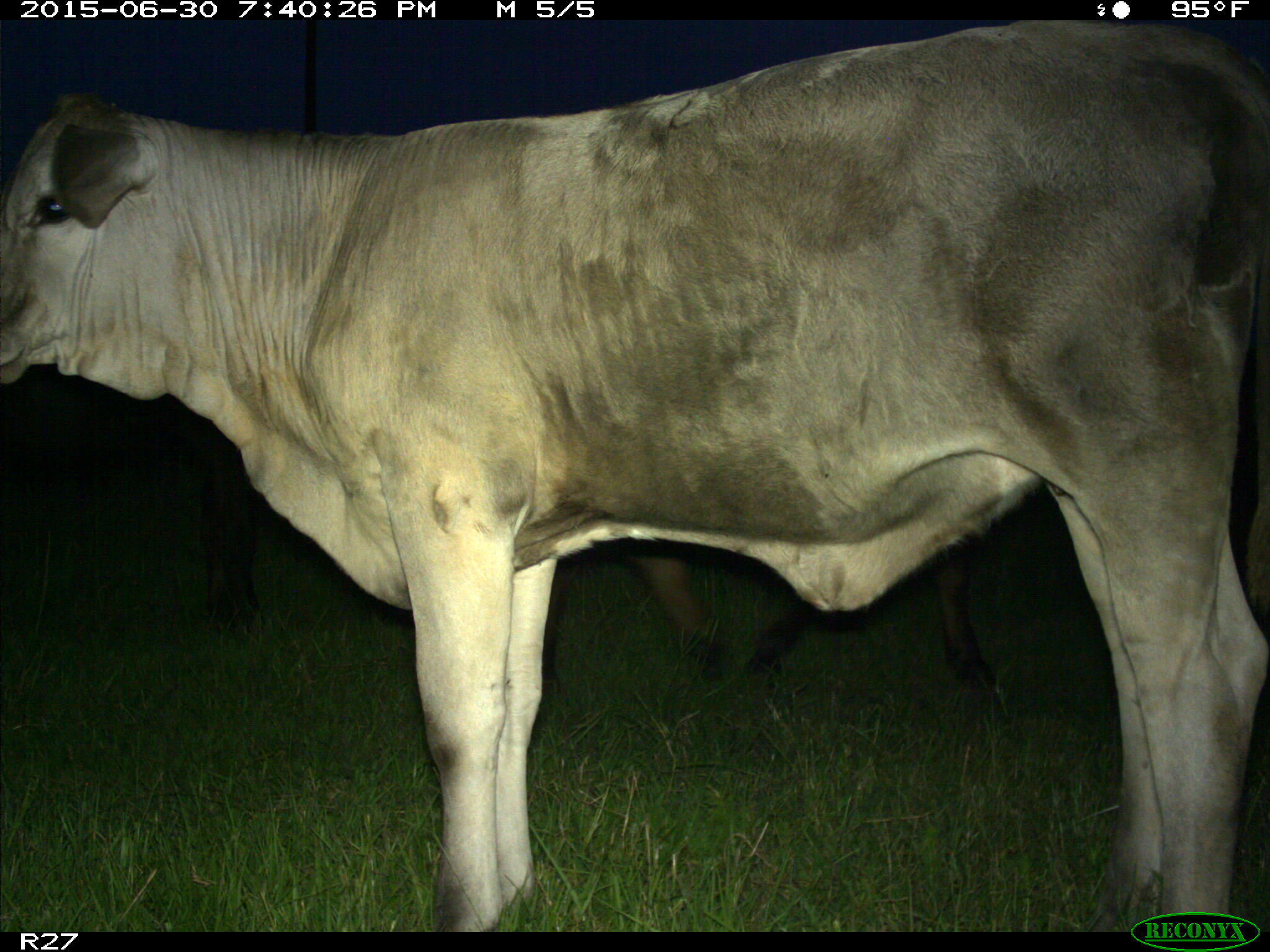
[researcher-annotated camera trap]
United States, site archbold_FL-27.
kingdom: Animalia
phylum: Chordata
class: Mammalia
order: Artiodactyla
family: Bovidae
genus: Bos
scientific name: Bos taurus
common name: domestic cow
Bos taurus (domestic cow).